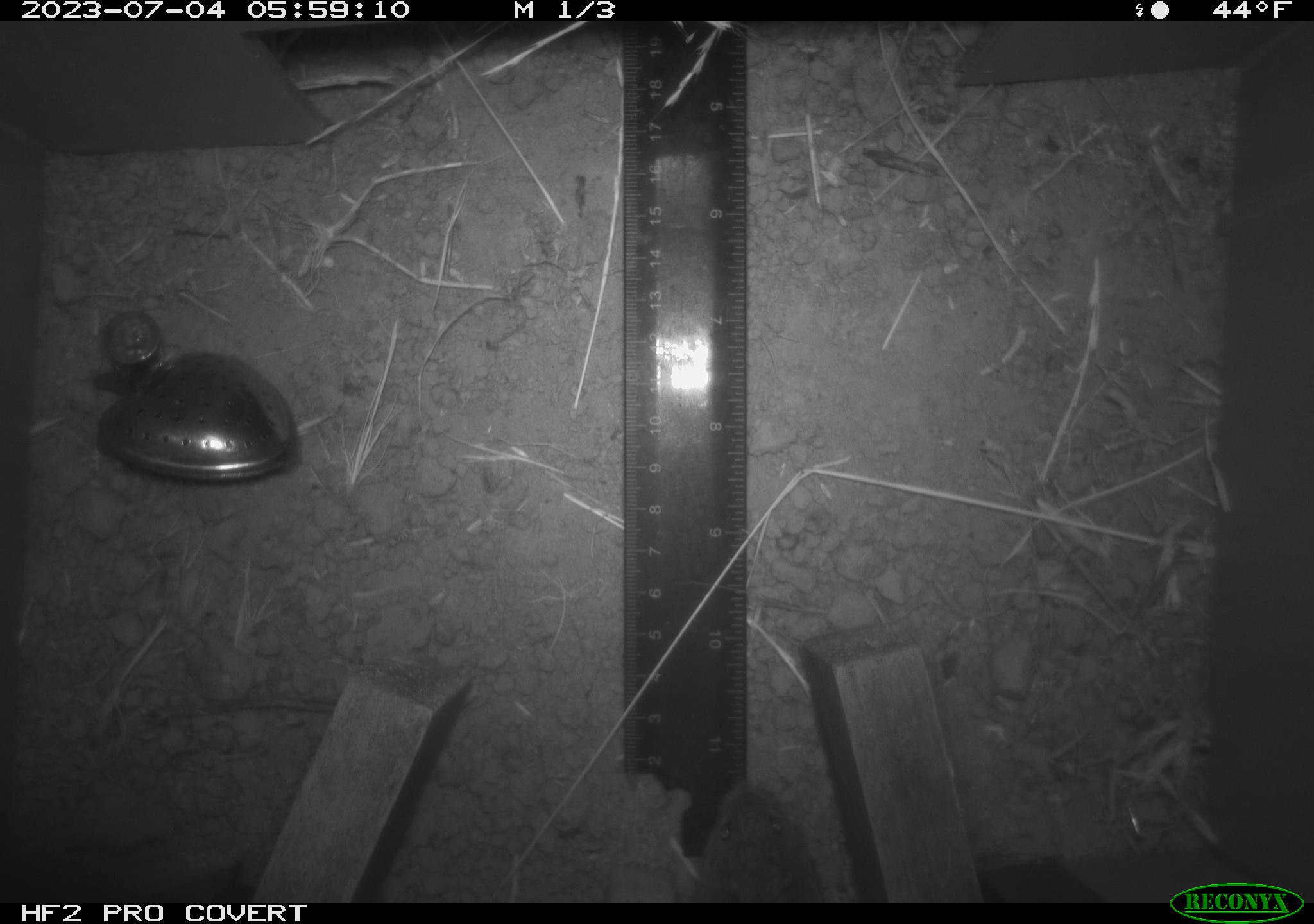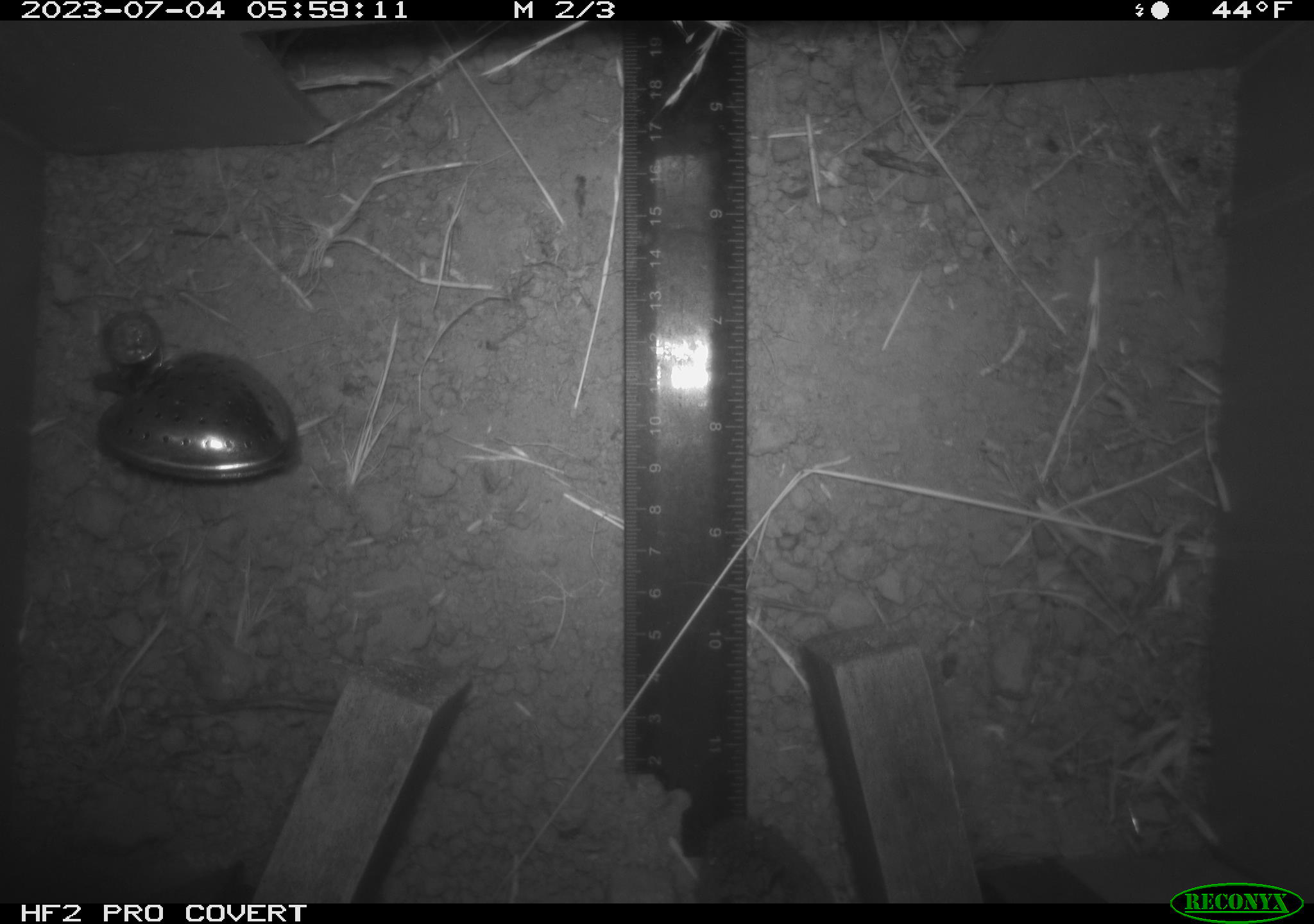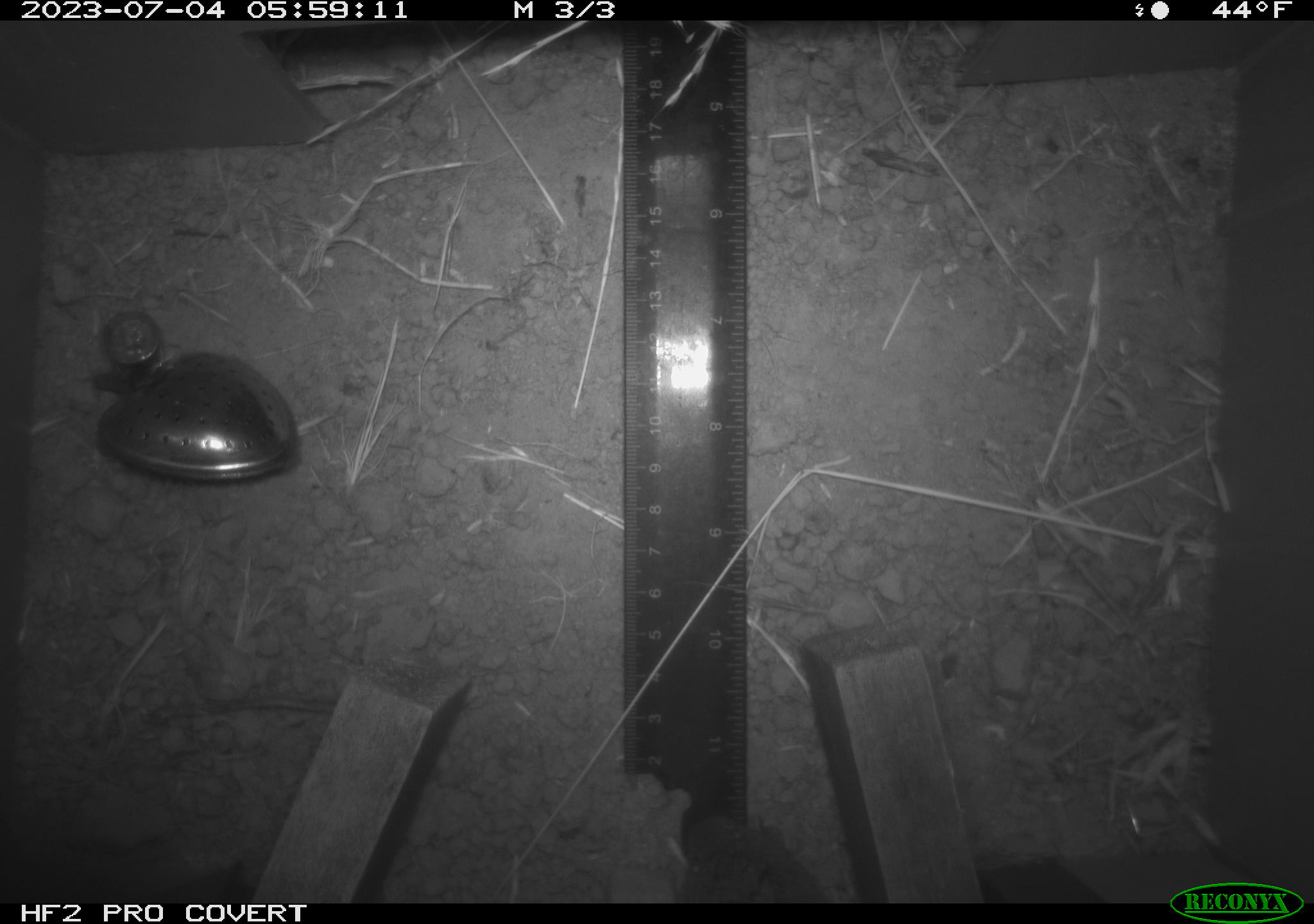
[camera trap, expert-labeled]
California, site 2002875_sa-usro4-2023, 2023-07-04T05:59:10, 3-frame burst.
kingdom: Animalia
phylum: Chordata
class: Mammalia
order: Rodentia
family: Cricetidae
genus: Microtus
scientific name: Microtus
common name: meadow vole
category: microtus species